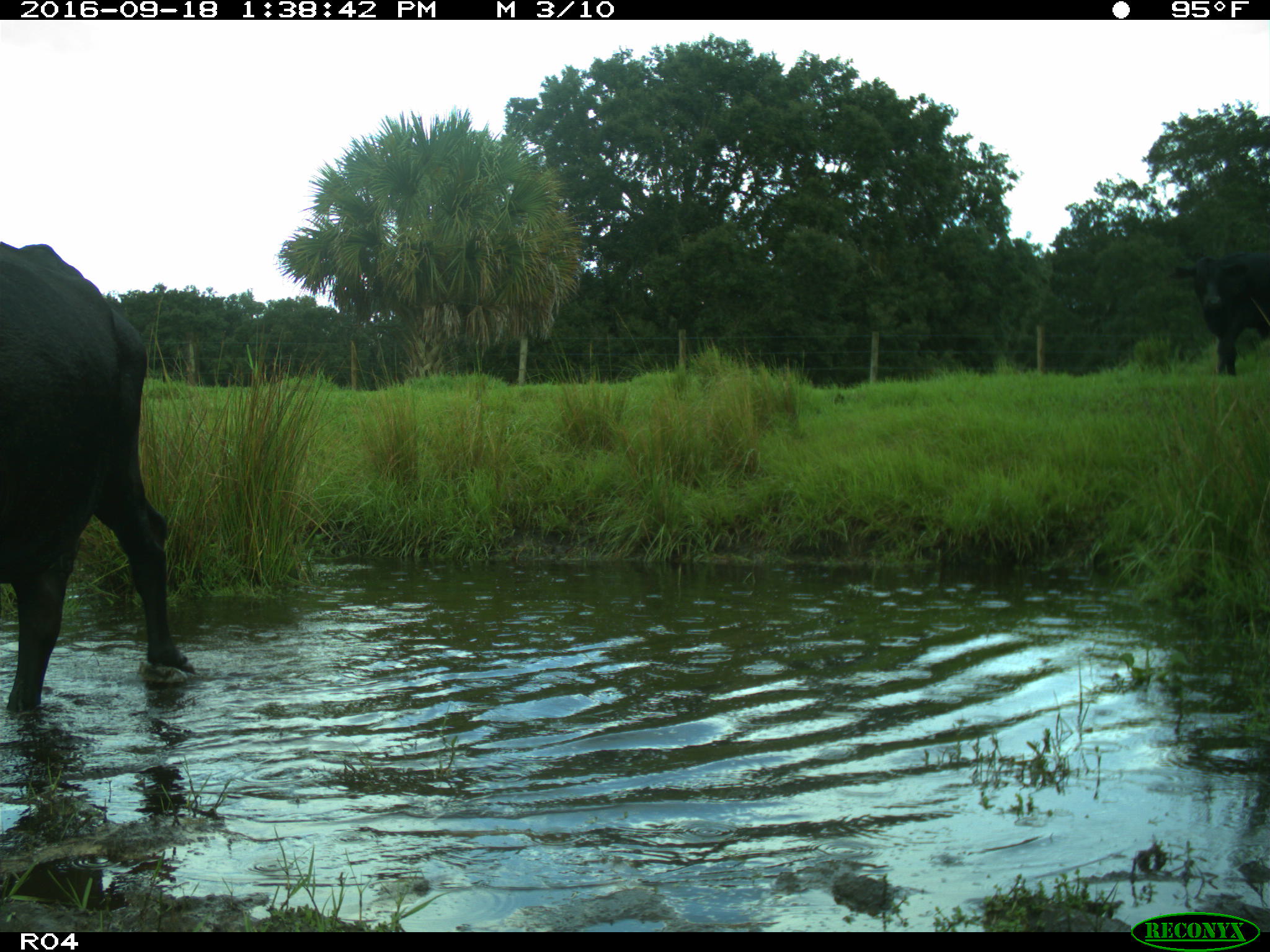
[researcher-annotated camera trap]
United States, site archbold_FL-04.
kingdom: Animalia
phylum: Chordata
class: Mammalia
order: Artiodactyla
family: Bovidae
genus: Bos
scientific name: Bos taurus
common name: domestic cow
Bos taurus (domestic cow).